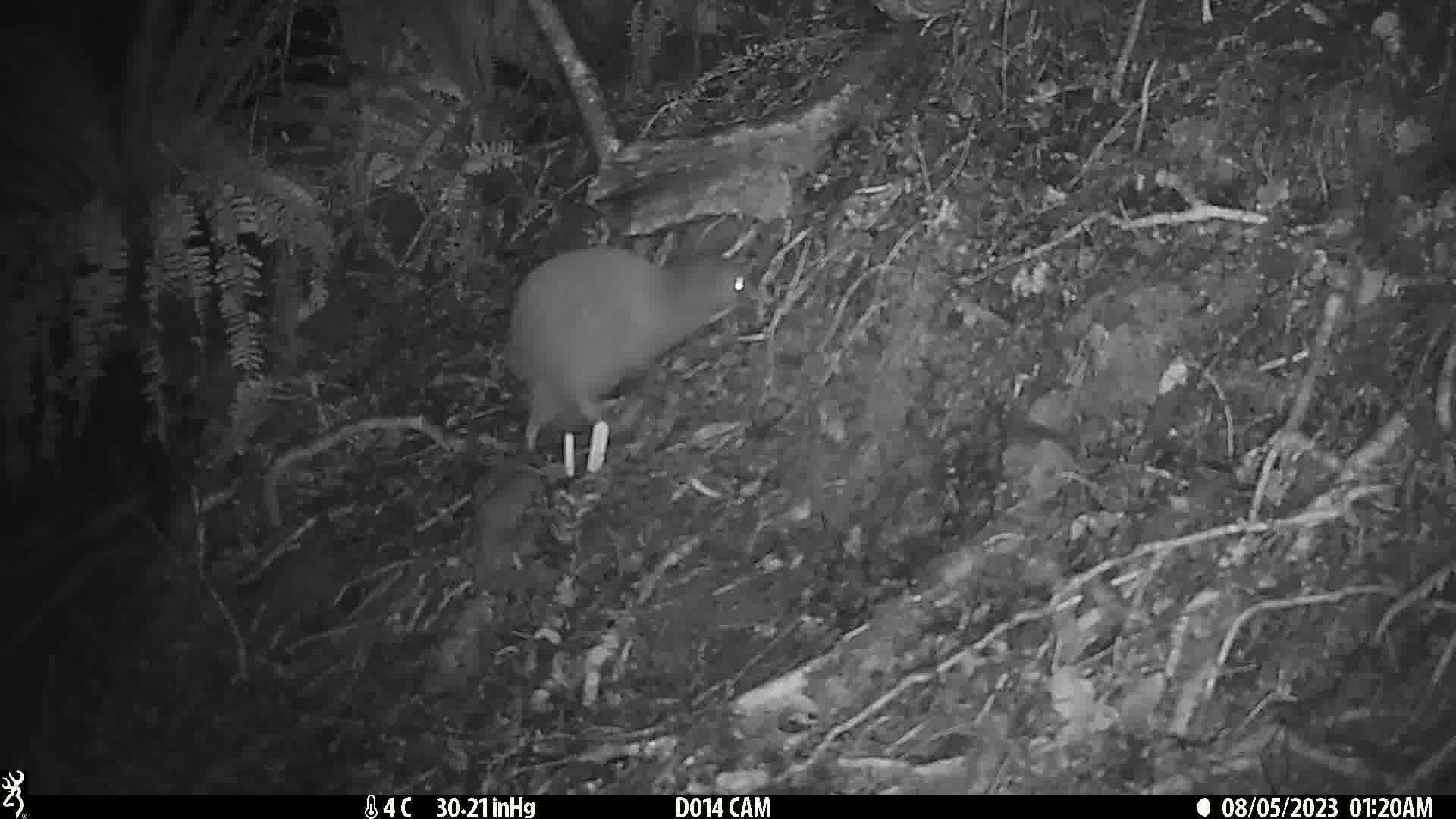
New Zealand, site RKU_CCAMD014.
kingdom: Animalia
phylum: Chordata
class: Aves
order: Apterygiformes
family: Apterygidae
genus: Apteryx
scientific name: Apteryx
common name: kiwi